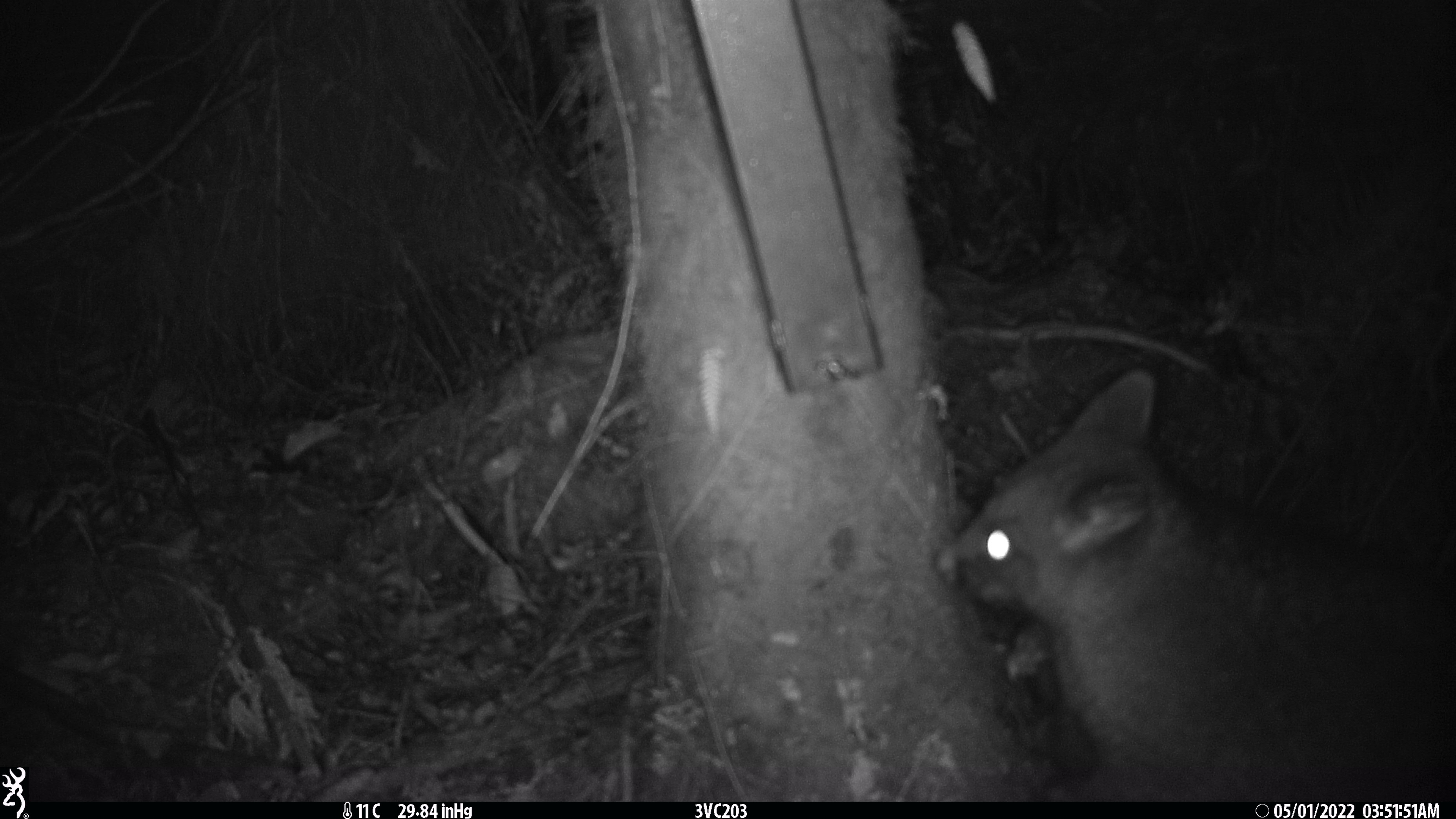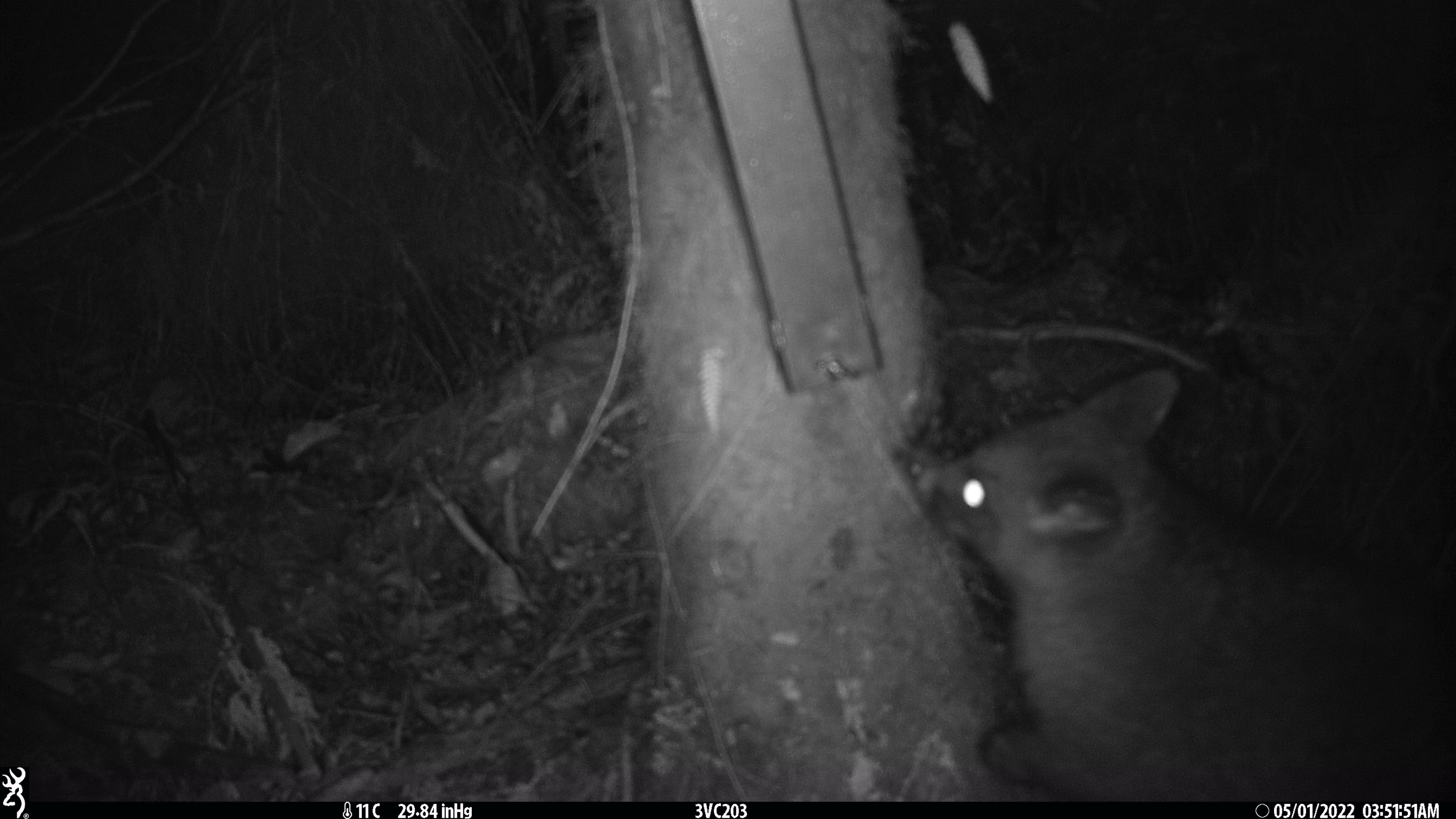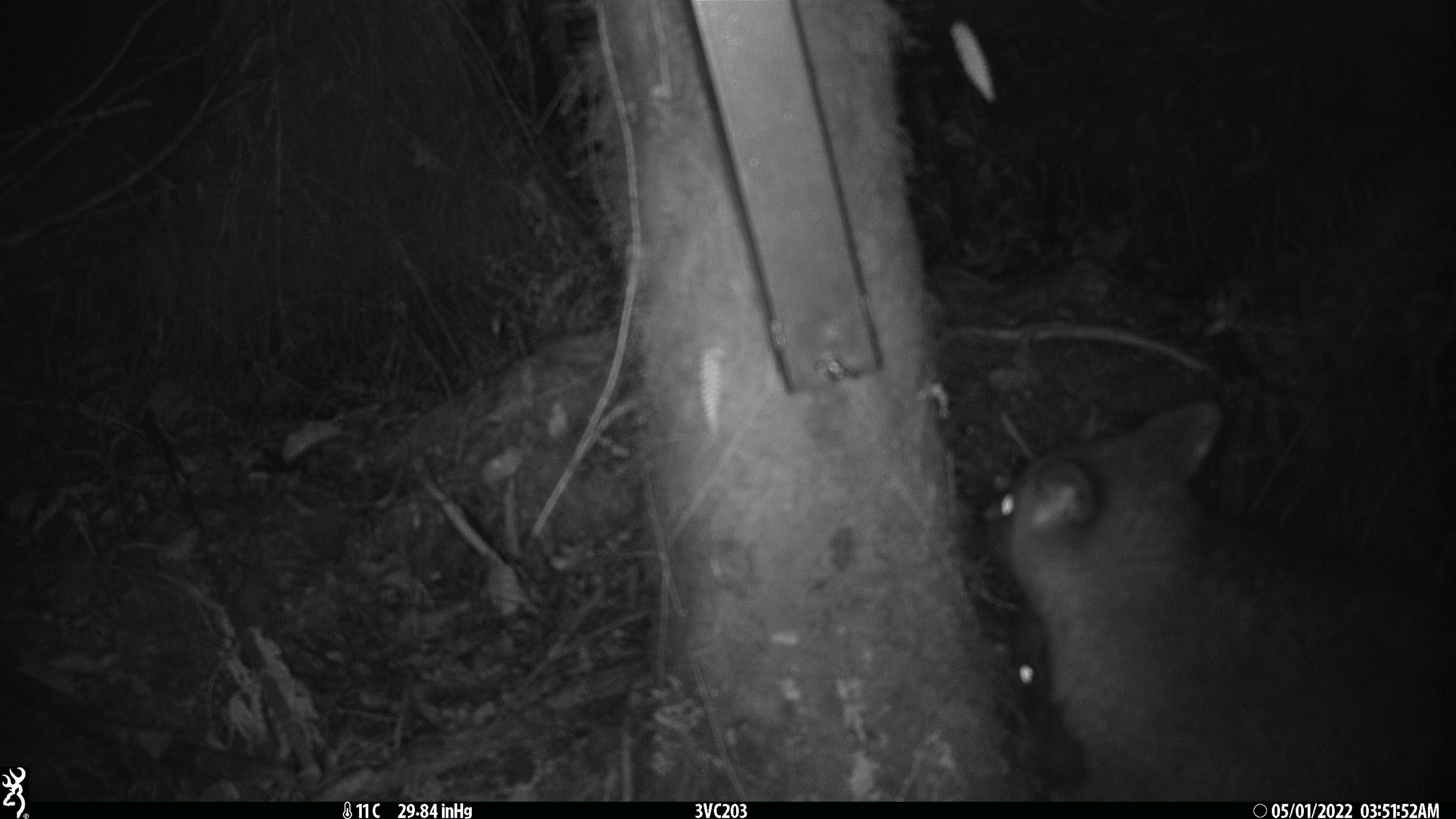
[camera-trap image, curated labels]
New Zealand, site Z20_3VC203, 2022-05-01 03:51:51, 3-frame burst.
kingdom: Animalia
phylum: Chordata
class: Mammalia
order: Diprotodontia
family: Phalangeridae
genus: Trichosurus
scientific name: Trichosurus vulpecula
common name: common brushtail possum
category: possum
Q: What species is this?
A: Possum (common brushtail possum) (Trichosurus vulpecula).